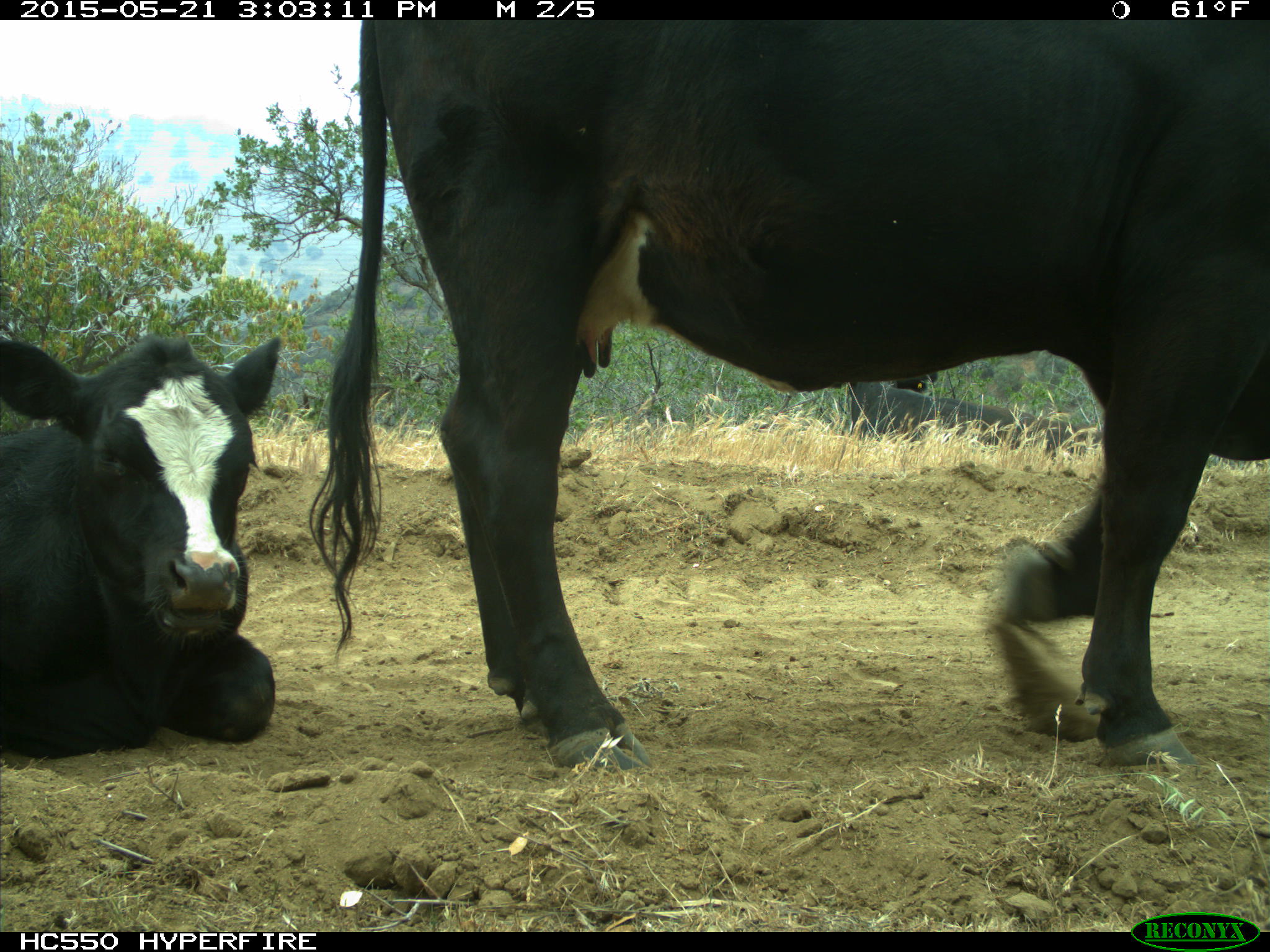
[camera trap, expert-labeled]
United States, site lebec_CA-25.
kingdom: Animalia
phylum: Chordata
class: Mammalia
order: Artiodactyla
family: Bovidae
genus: Bos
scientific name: Bos taurus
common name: domestic cow